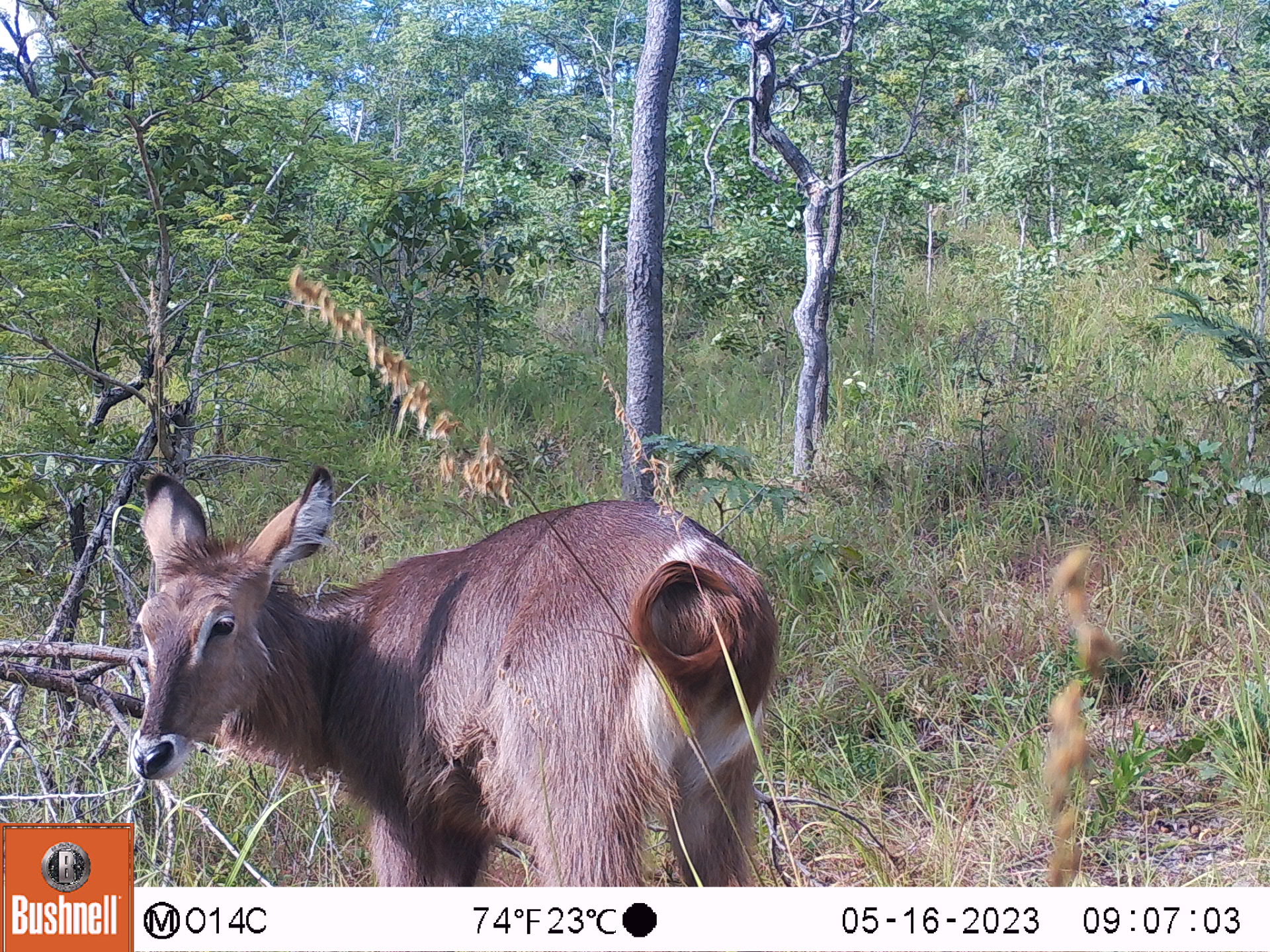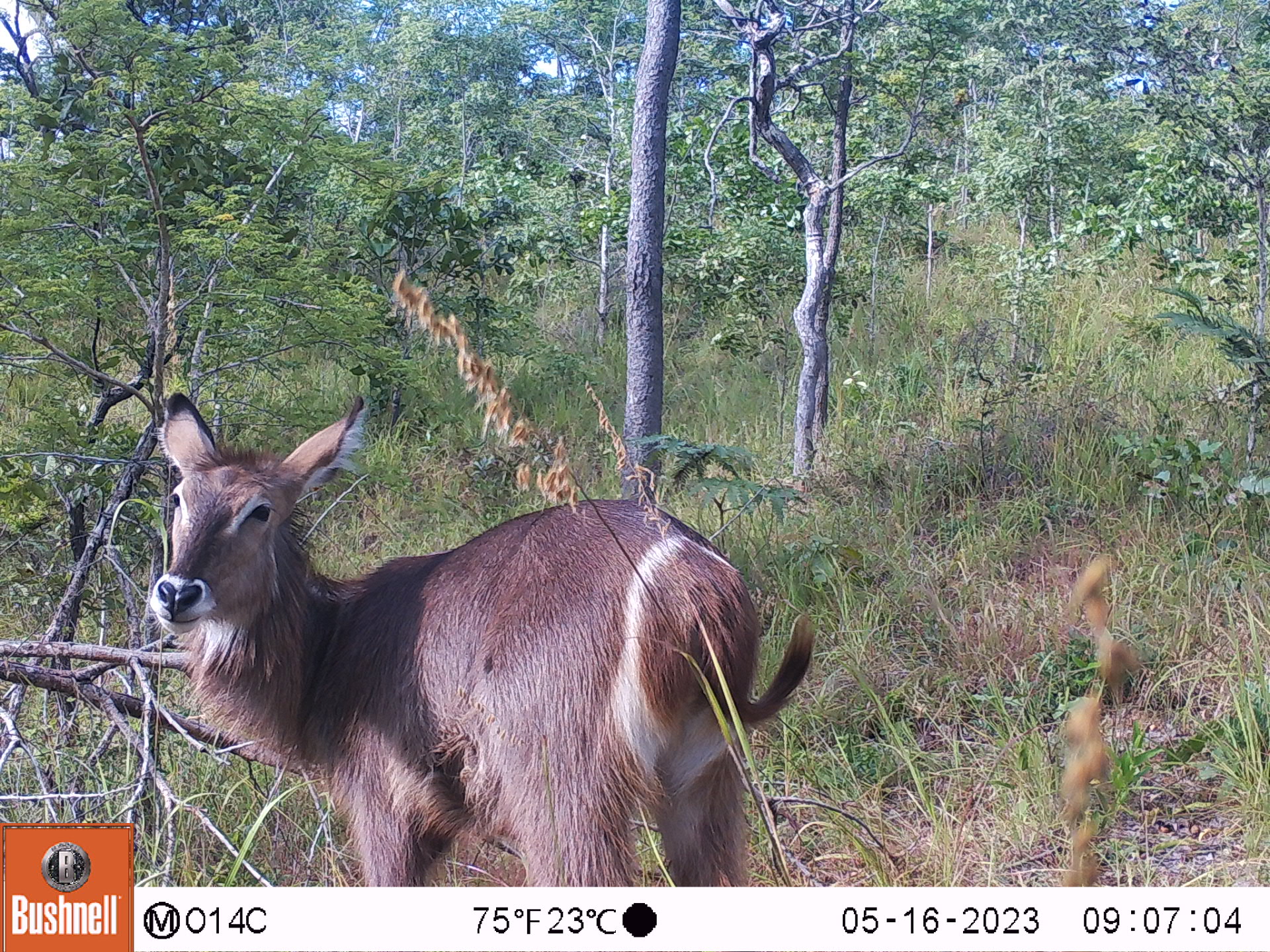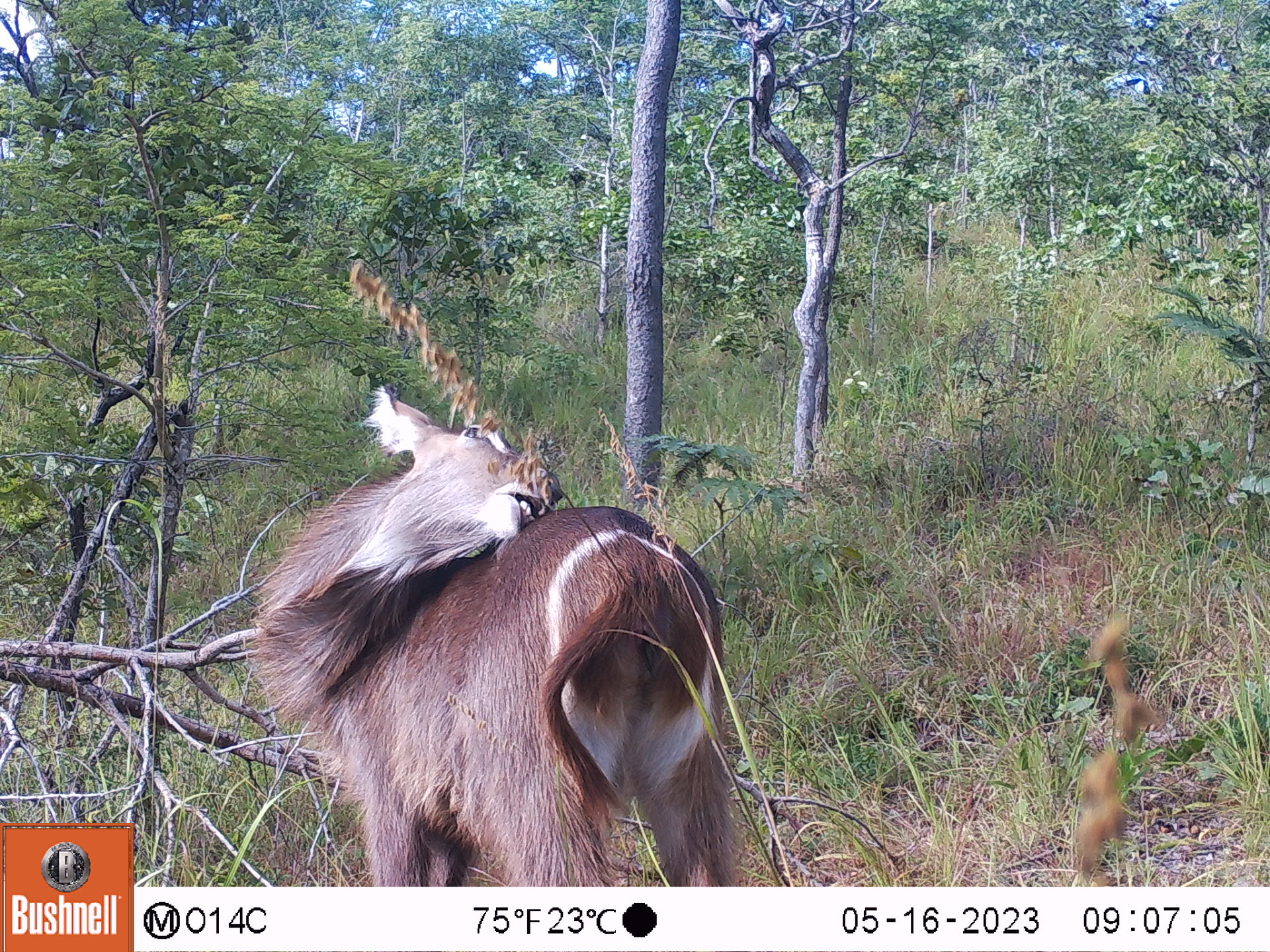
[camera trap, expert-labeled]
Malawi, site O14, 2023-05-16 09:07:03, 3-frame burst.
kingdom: Animalia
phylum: Chordata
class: Mammalia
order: Artiodactyla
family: Bovidae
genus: Kobus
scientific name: Kobus ellipsiprymnus ellipsiprymnus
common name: common waterbuck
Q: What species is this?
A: Common waterbuck (Kobus ellipsiprymnus ellipsiprymnus).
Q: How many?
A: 1.